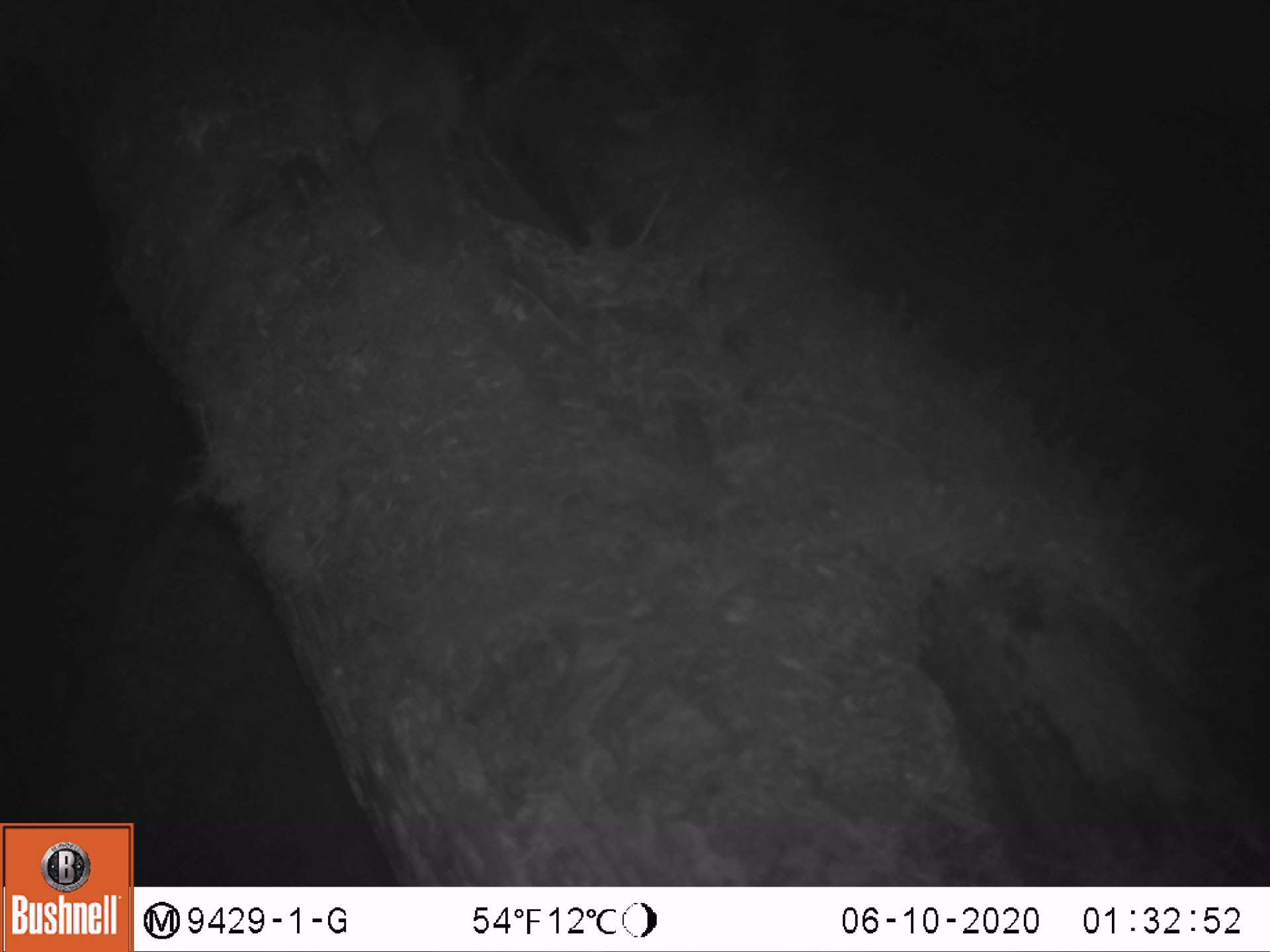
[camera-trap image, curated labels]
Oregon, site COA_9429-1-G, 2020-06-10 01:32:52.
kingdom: Animalia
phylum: Chordata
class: Mammalia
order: Rodentia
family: Sciuridae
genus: Glaucomys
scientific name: Glaucomys oregonensis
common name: humboldt's flying squirrel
Humboldt's flying squirrel (Glaucomys oregonensis).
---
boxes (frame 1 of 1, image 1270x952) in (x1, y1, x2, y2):
humboldt's flying squirrel: (302, 2, 492, 282)